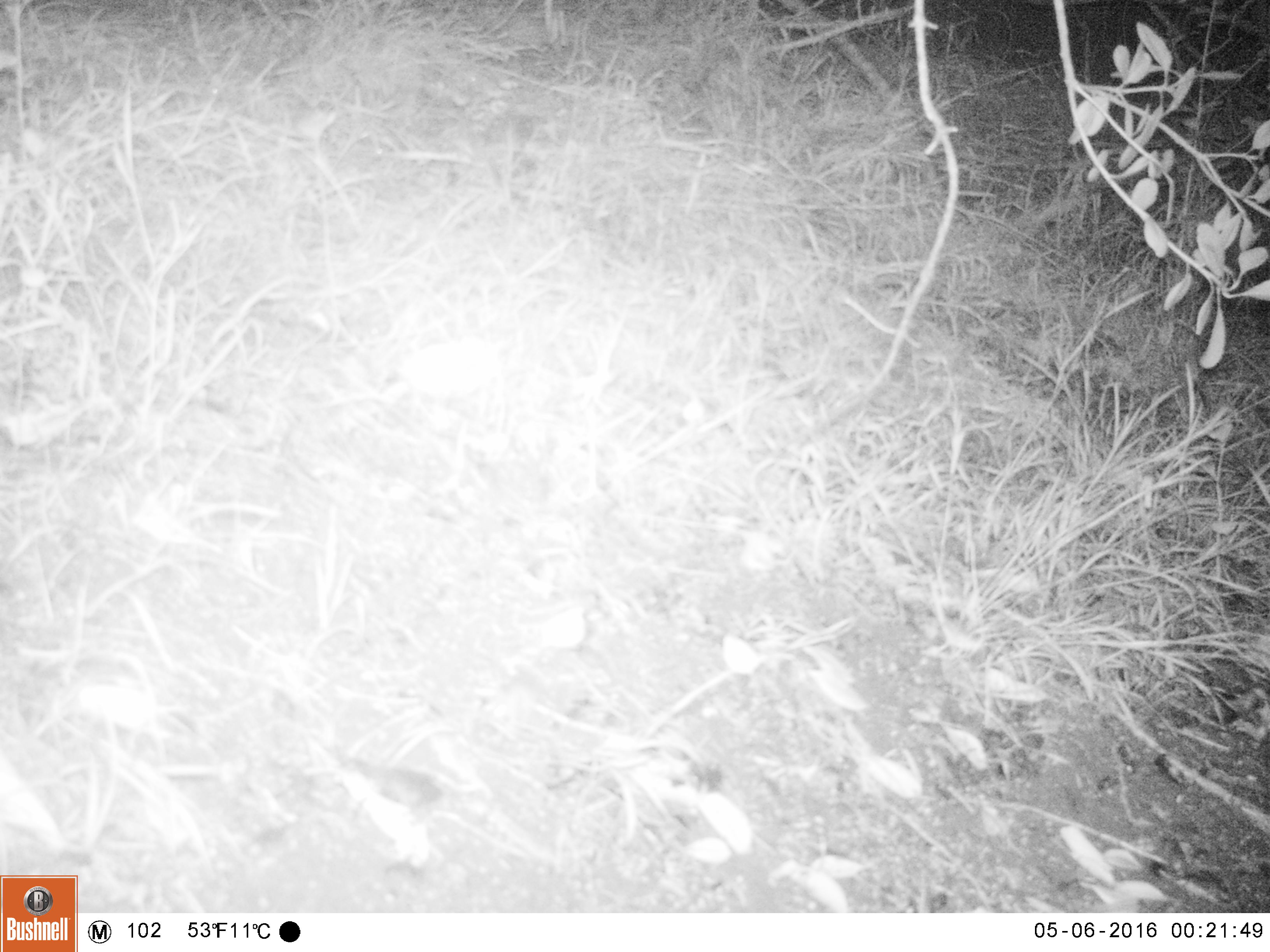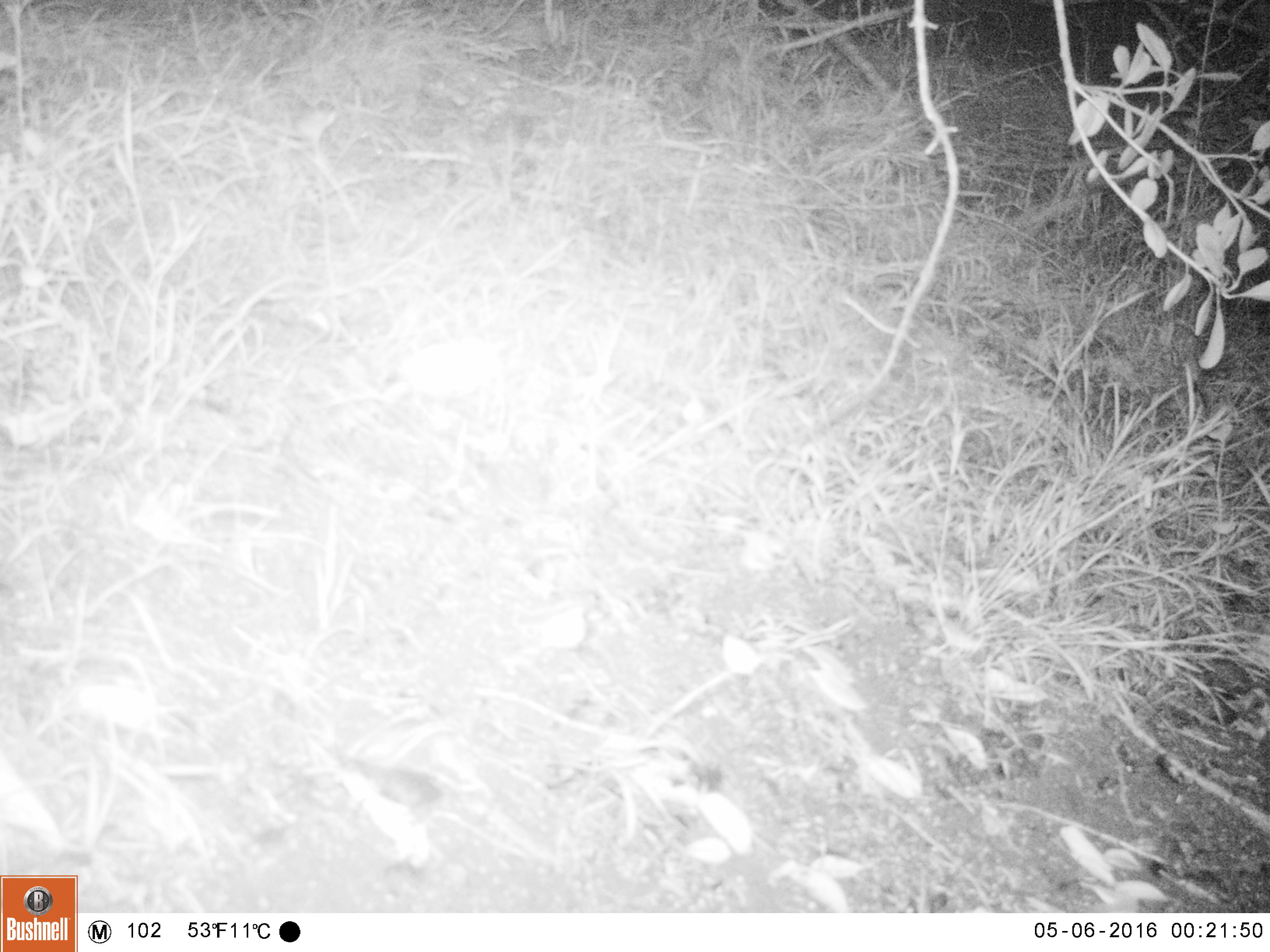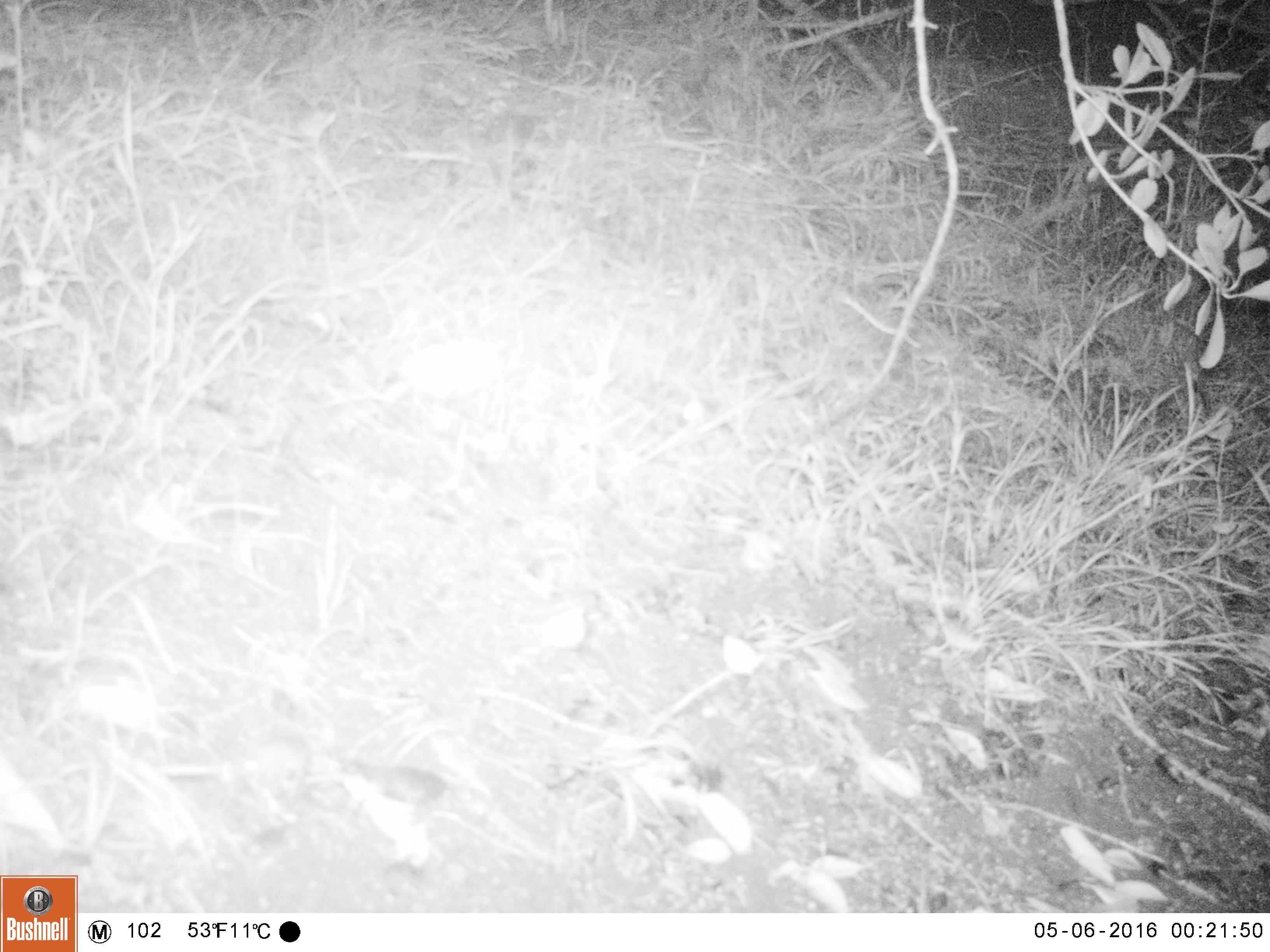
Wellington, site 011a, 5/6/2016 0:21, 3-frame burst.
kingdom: Animalia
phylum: Chordata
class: Mammalia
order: Rodentia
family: Muridae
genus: Mus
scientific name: Mus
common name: mouse